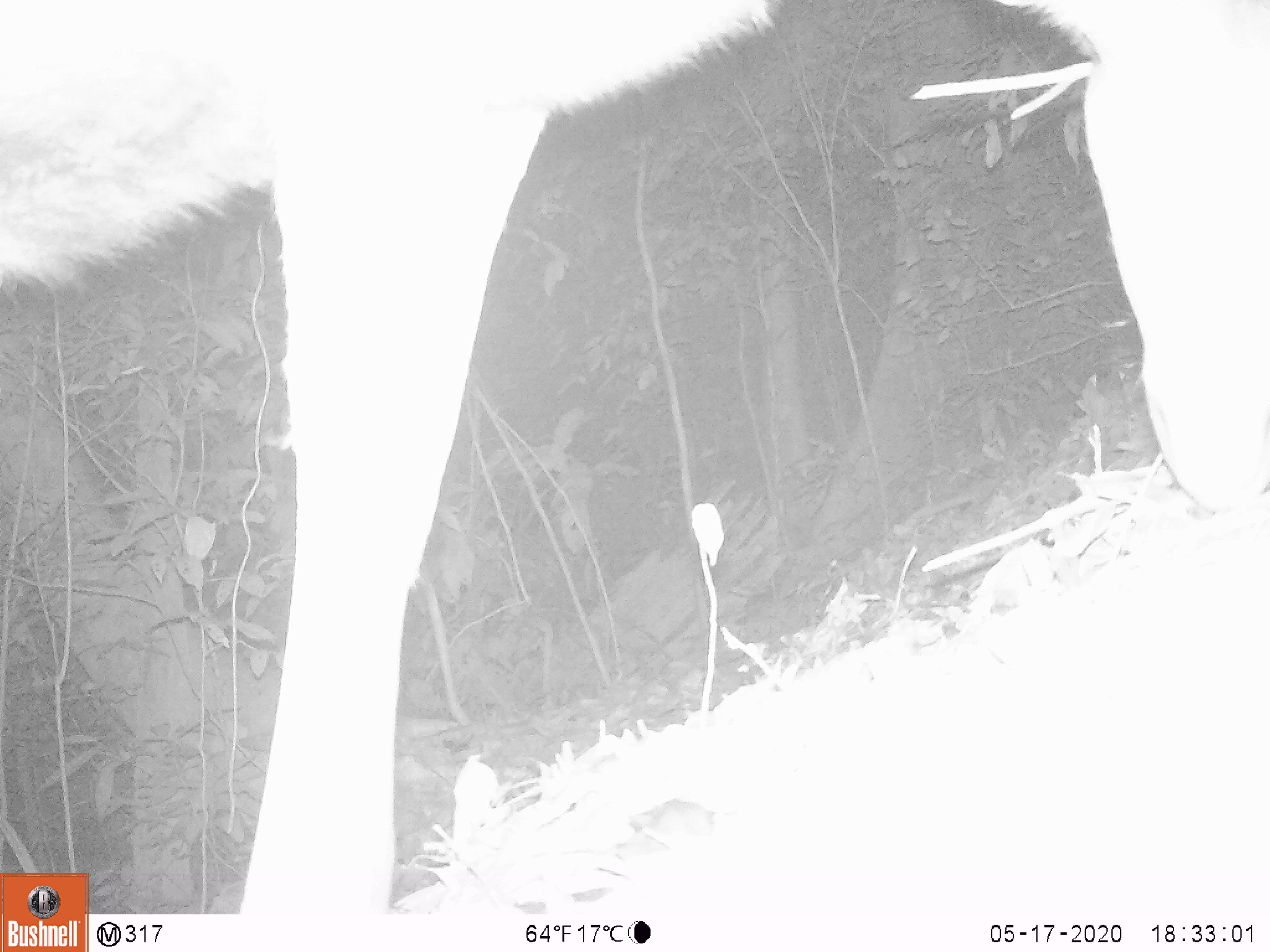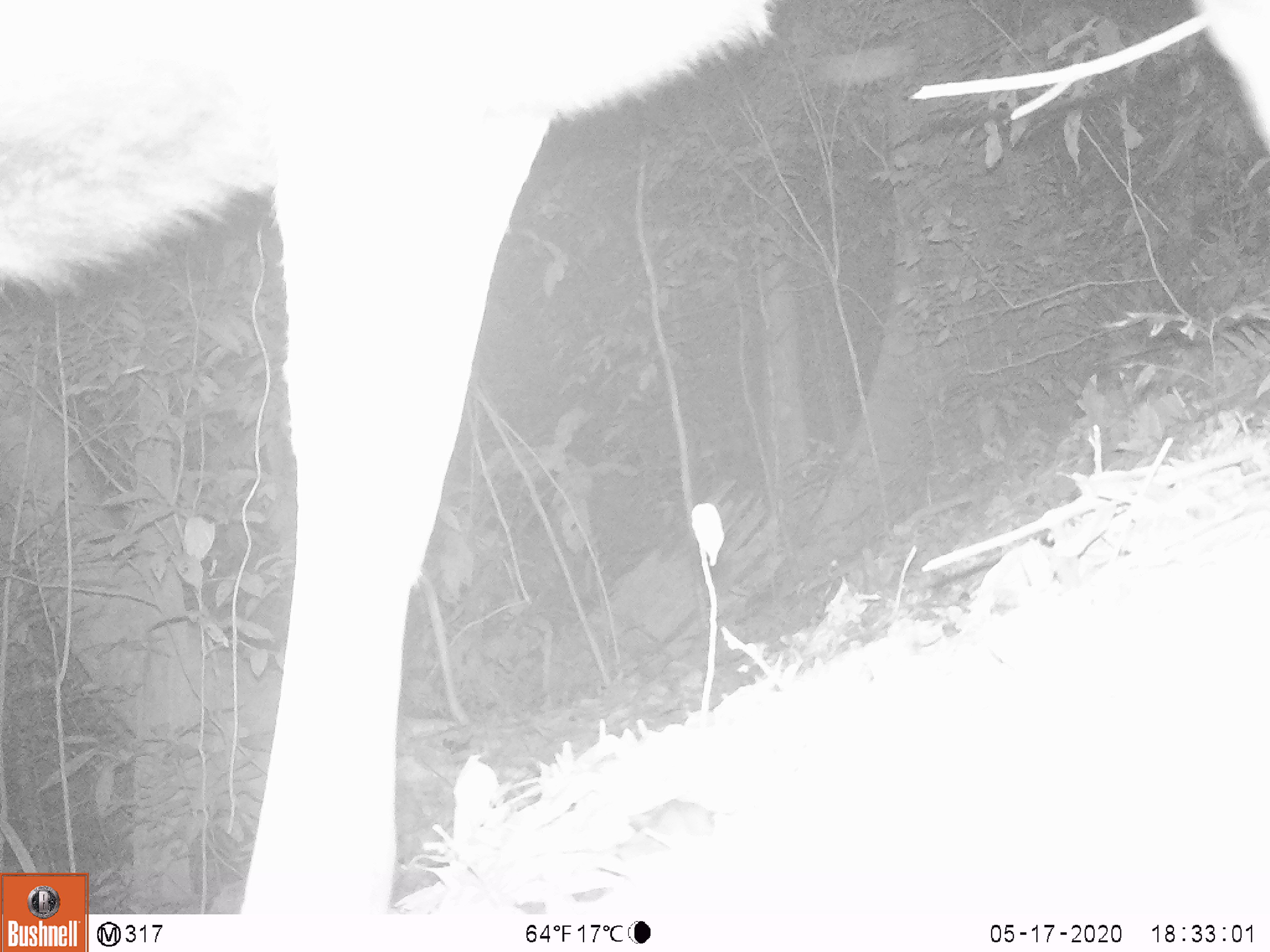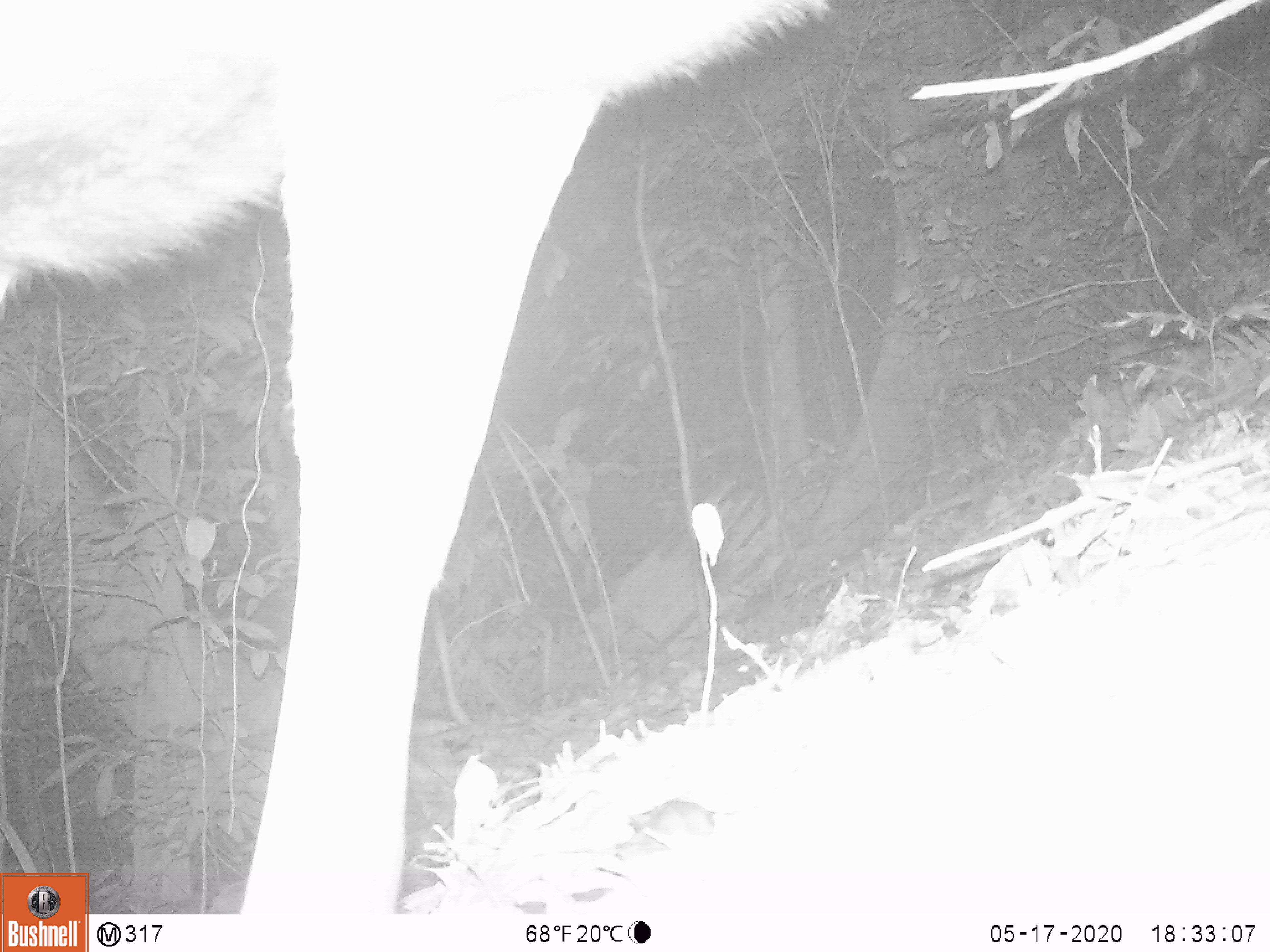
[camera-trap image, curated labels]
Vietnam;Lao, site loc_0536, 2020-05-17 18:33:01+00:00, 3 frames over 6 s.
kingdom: Animalia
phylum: Chordata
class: Mammalia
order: Artiodactyla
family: Cervidae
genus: Rusa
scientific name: Rusa unicolor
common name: sambar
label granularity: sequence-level